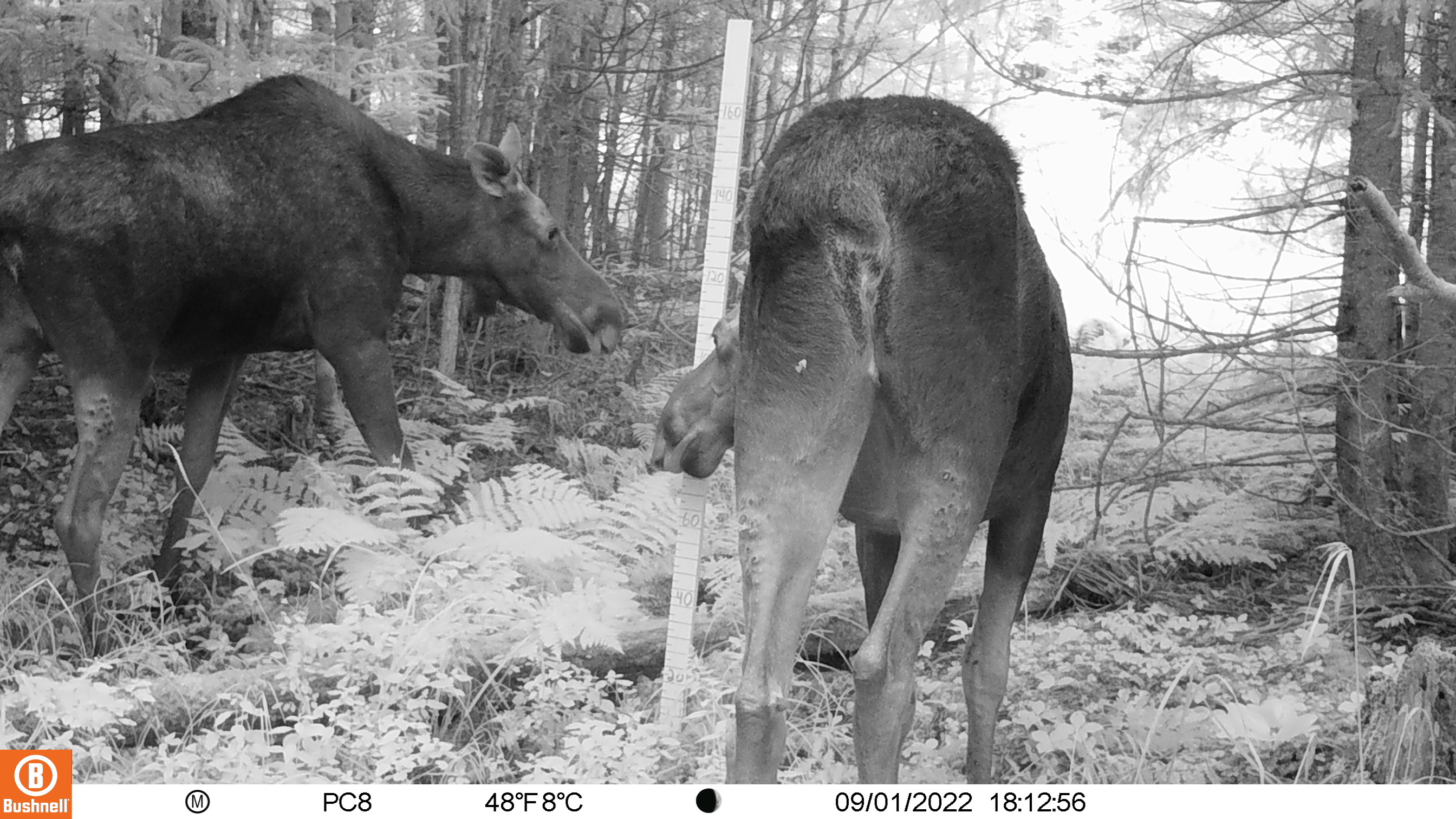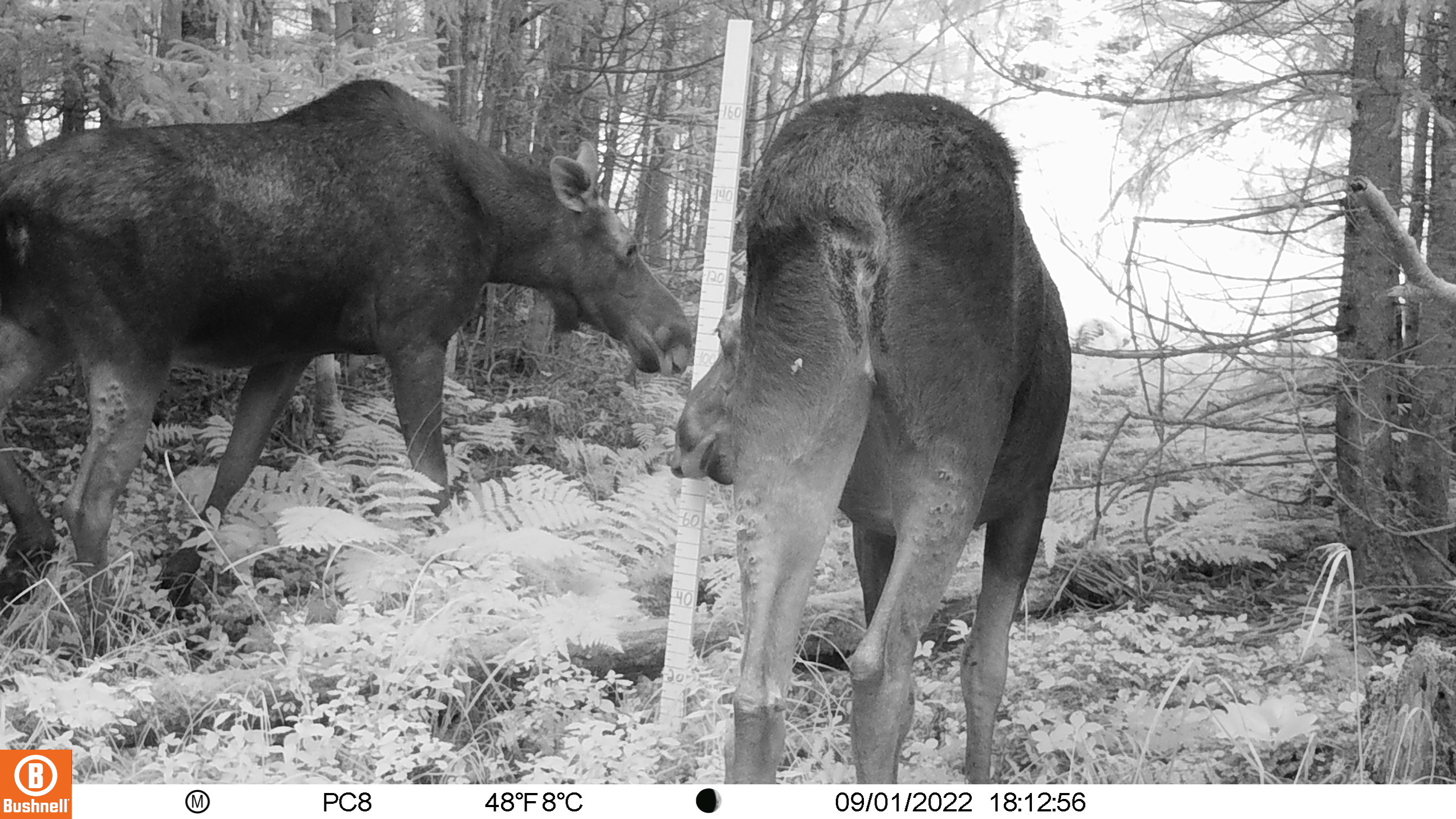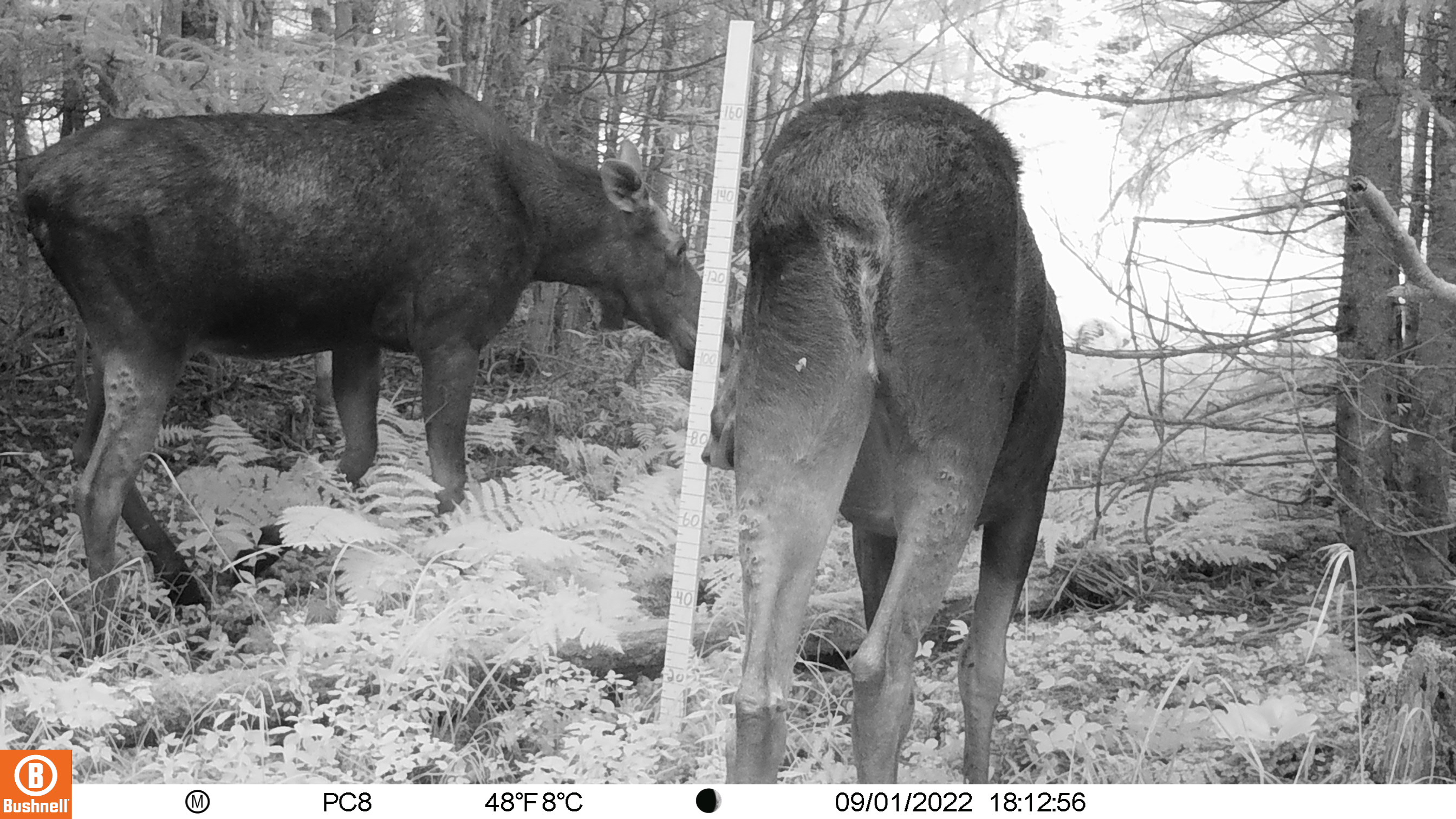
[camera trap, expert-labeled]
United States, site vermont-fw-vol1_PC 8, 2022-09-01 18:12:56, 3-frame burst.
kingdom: Animalia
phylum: Chordata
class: Mammalia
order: Artiodactyla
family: Cervidae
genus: Alces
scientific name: Alces alces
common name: moose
Moose (Alces alces).